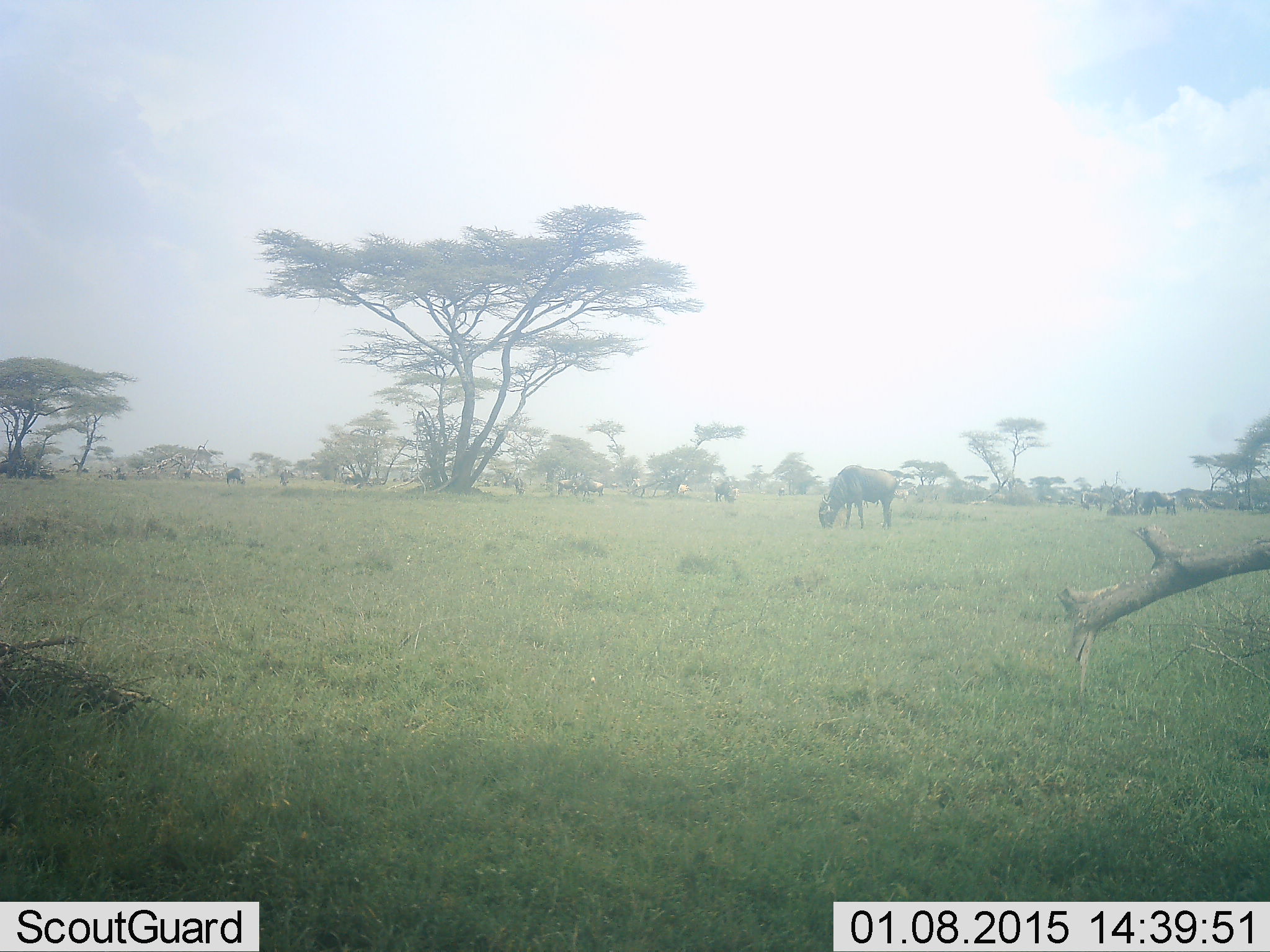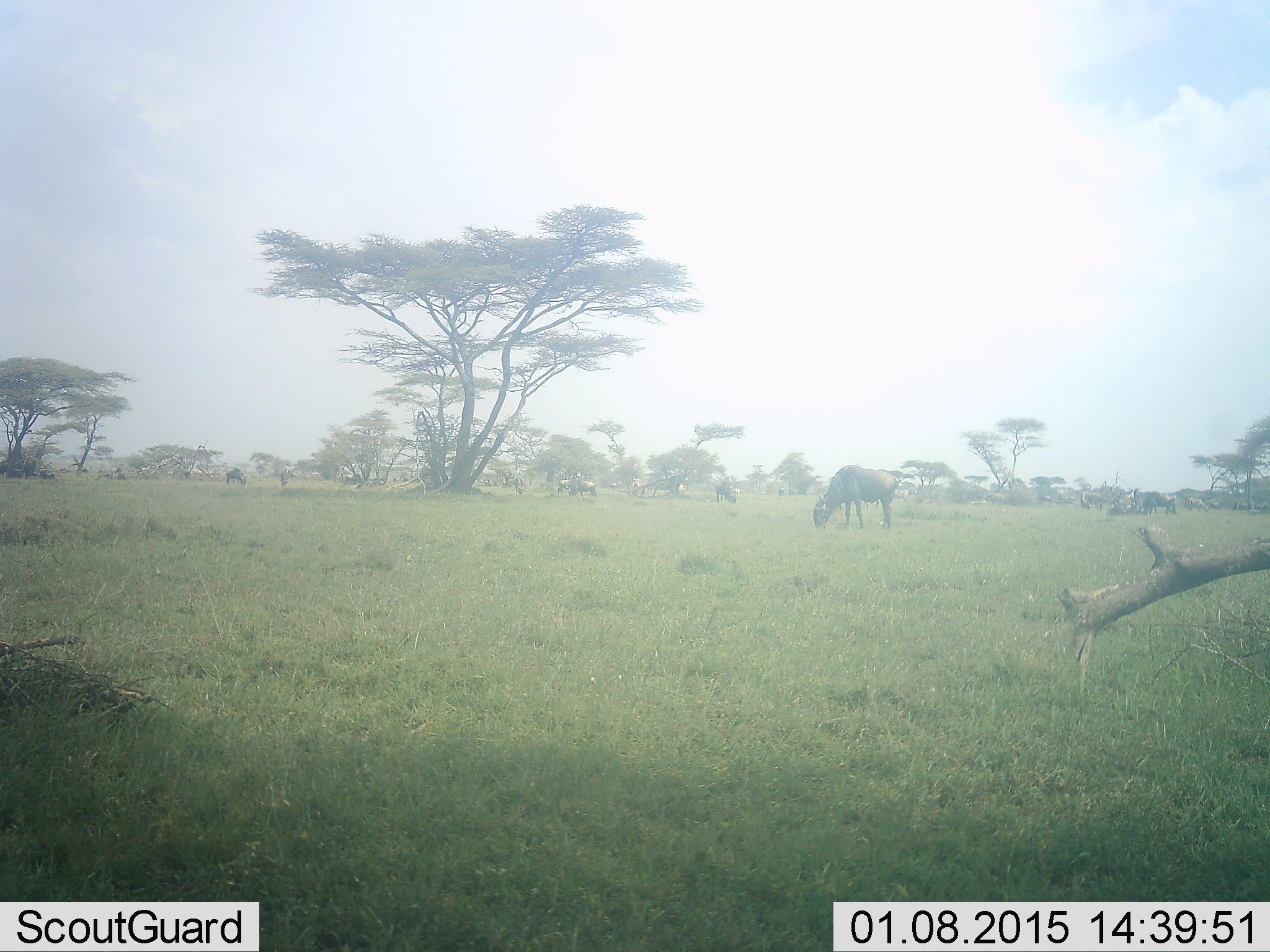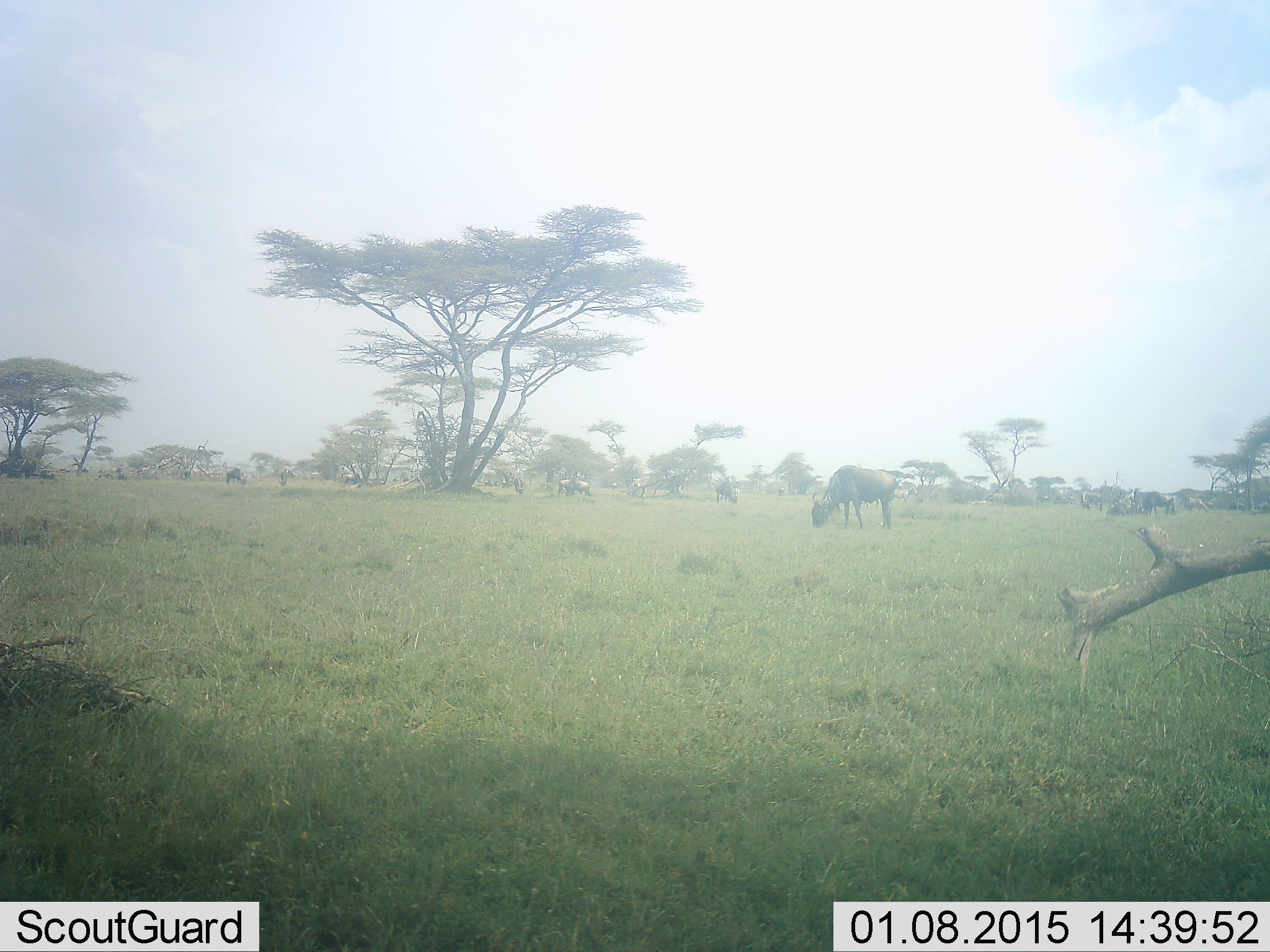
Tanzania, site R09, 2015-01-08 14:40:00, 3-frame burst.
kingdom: Animalia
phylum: Chordata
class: Mammalia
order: Artiodactyla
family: Bovidae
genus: Connochaetes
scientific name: Connochaetes taurinus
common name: blue wildebeest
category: wildebeest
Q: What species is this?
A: Wildebeest (blue wildebeest) (Connochaetes taurinus).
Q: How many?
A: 11-50.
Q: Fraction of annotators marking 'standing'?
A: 30%.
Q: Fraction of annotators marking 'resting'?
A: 0%.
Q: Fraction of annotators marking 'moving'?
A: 20%.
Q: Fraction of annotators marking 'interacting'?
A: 0%.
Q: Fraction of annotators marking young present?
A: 0%.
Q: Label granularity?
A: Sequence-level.